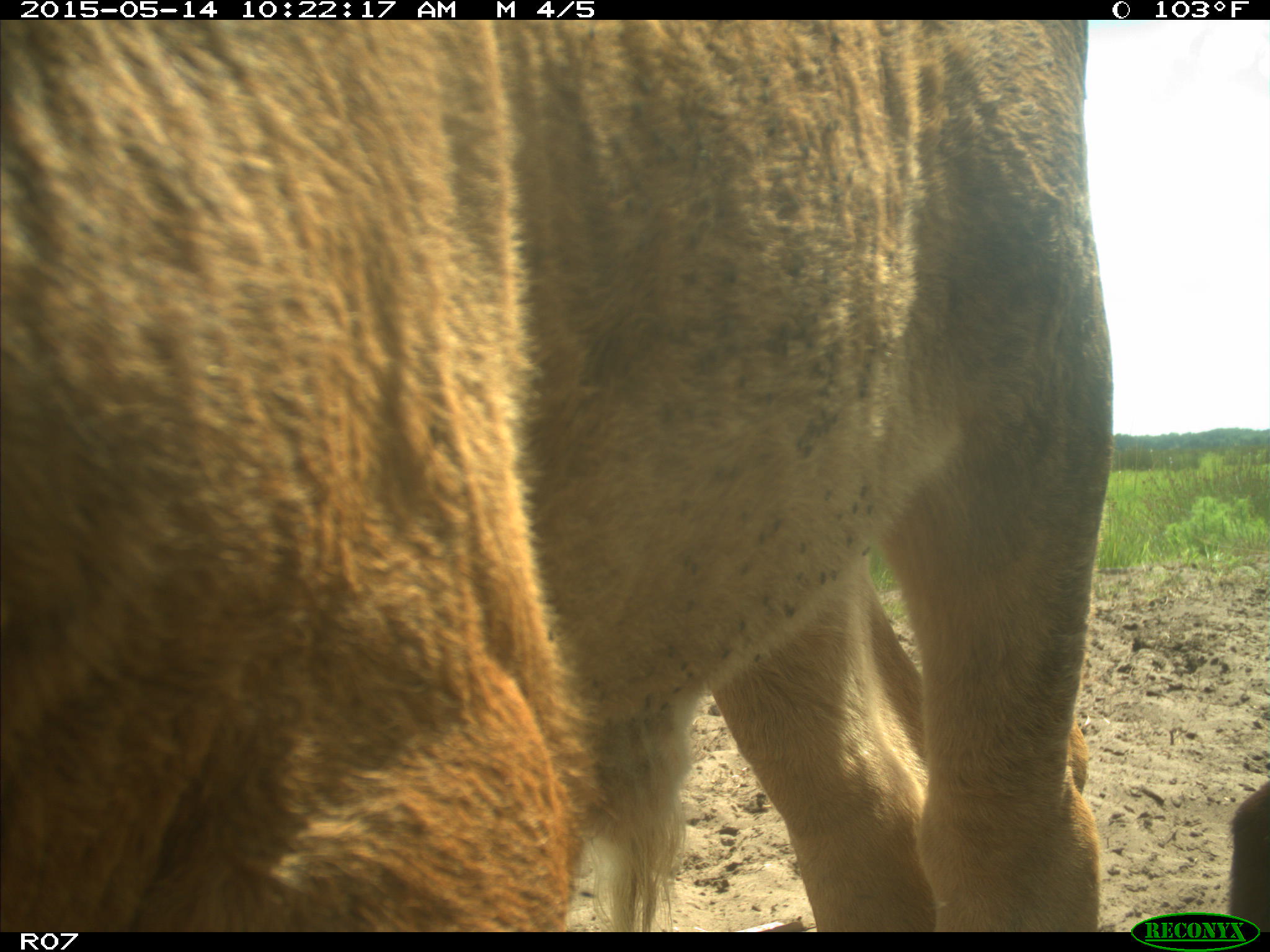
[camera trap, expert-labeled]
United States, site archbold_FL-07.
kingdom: Animalia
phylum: Chordata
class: Mammalia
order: Artiodactyla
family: Bovidae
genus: Bos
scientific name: Bos taurus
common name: domestic cow